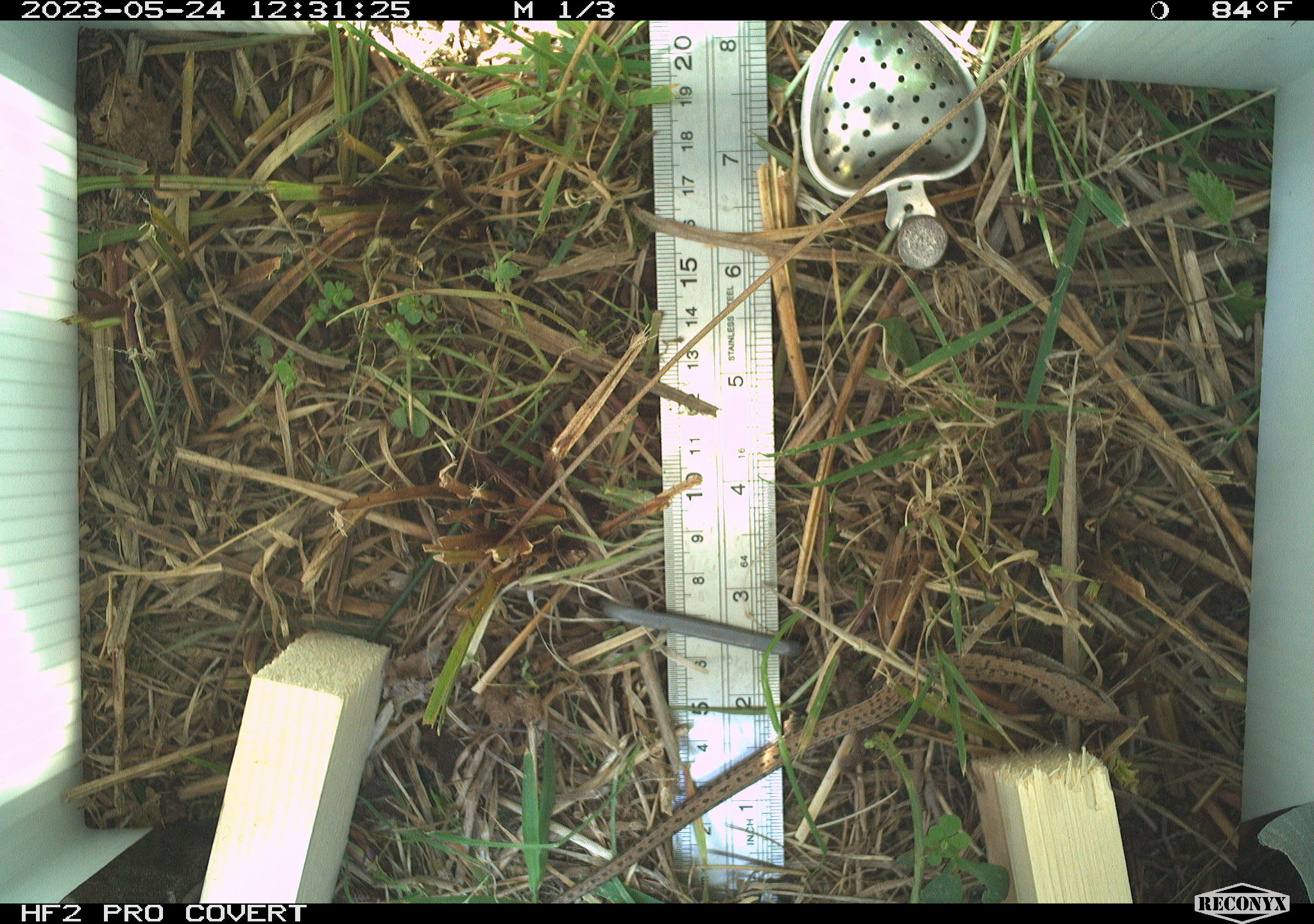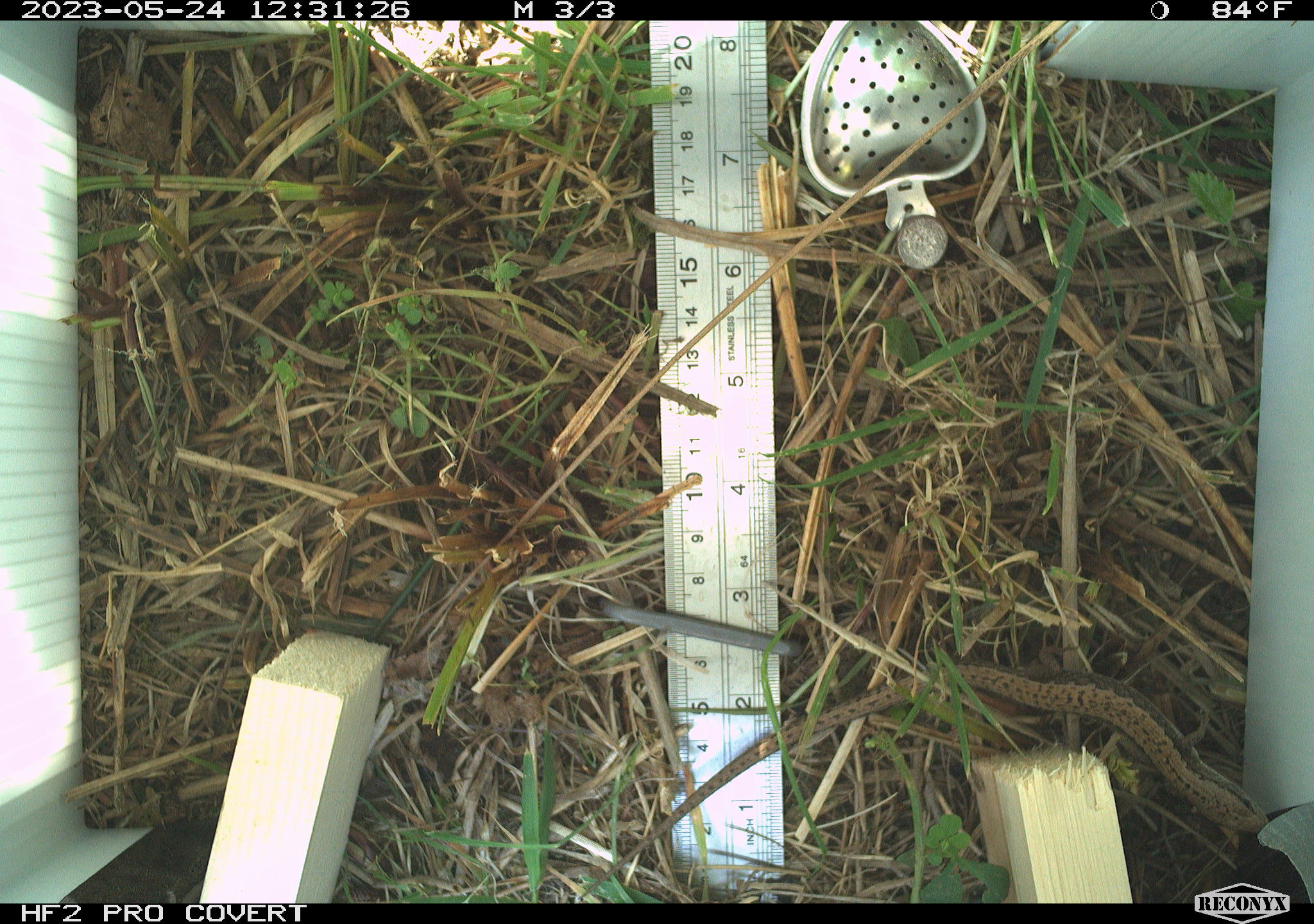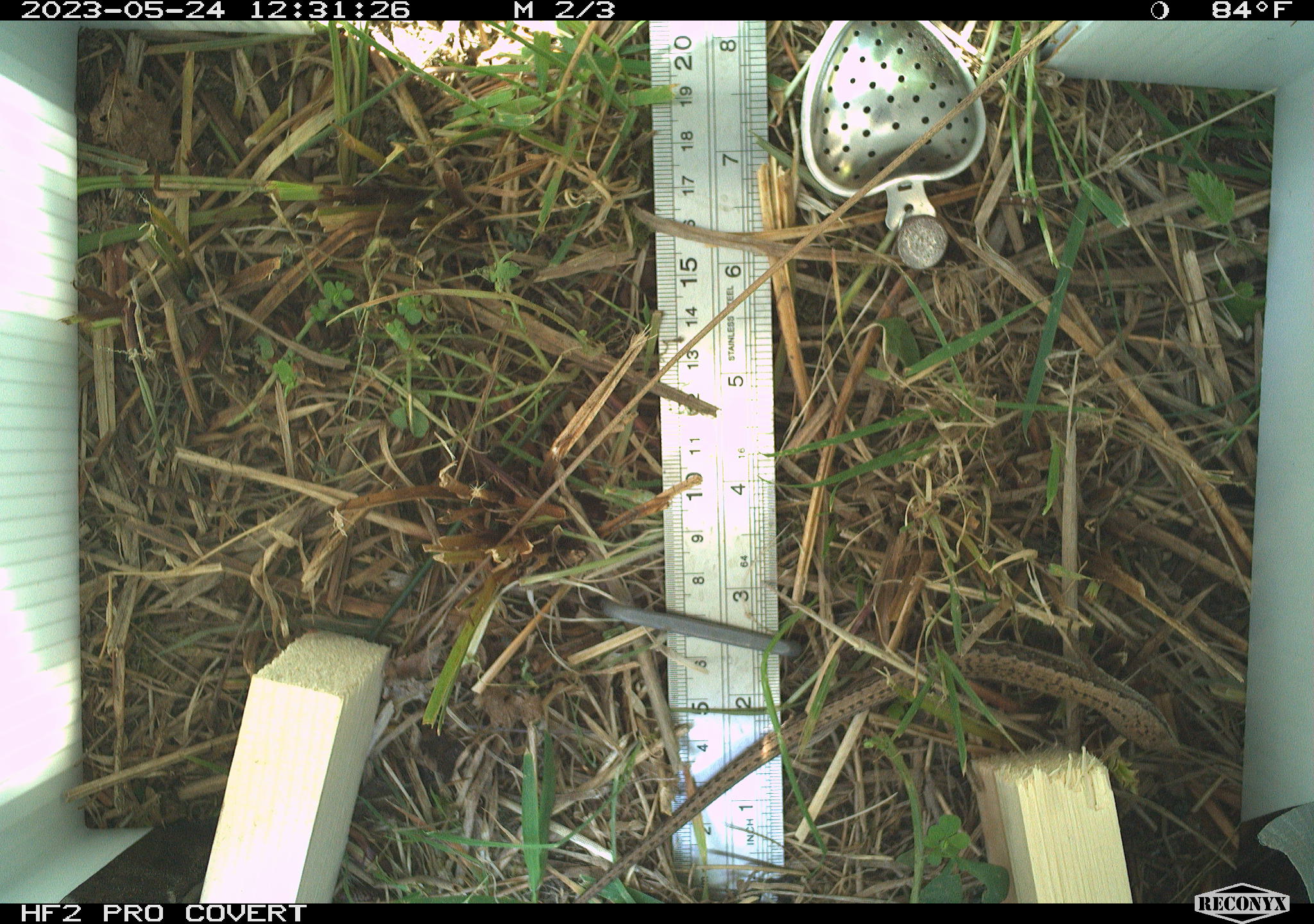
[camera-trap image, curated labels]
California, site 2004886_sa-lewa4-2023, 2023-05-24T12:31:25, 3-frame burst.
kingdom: Animalia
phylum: Chordata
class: Reptilia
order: Squamata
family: Anguidae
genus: Elgaria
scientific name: Elgaria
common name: alligator lizards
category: elgaria species